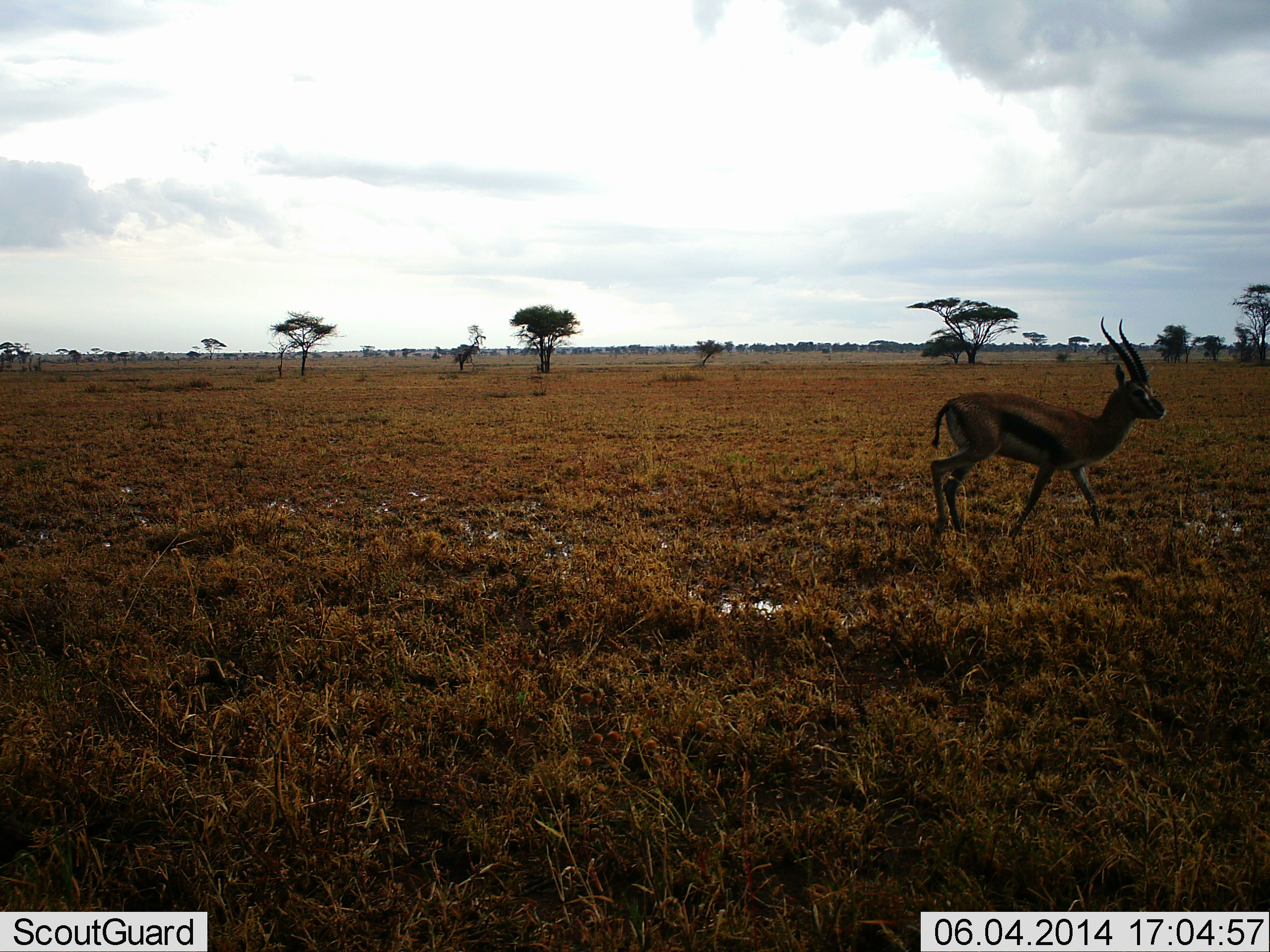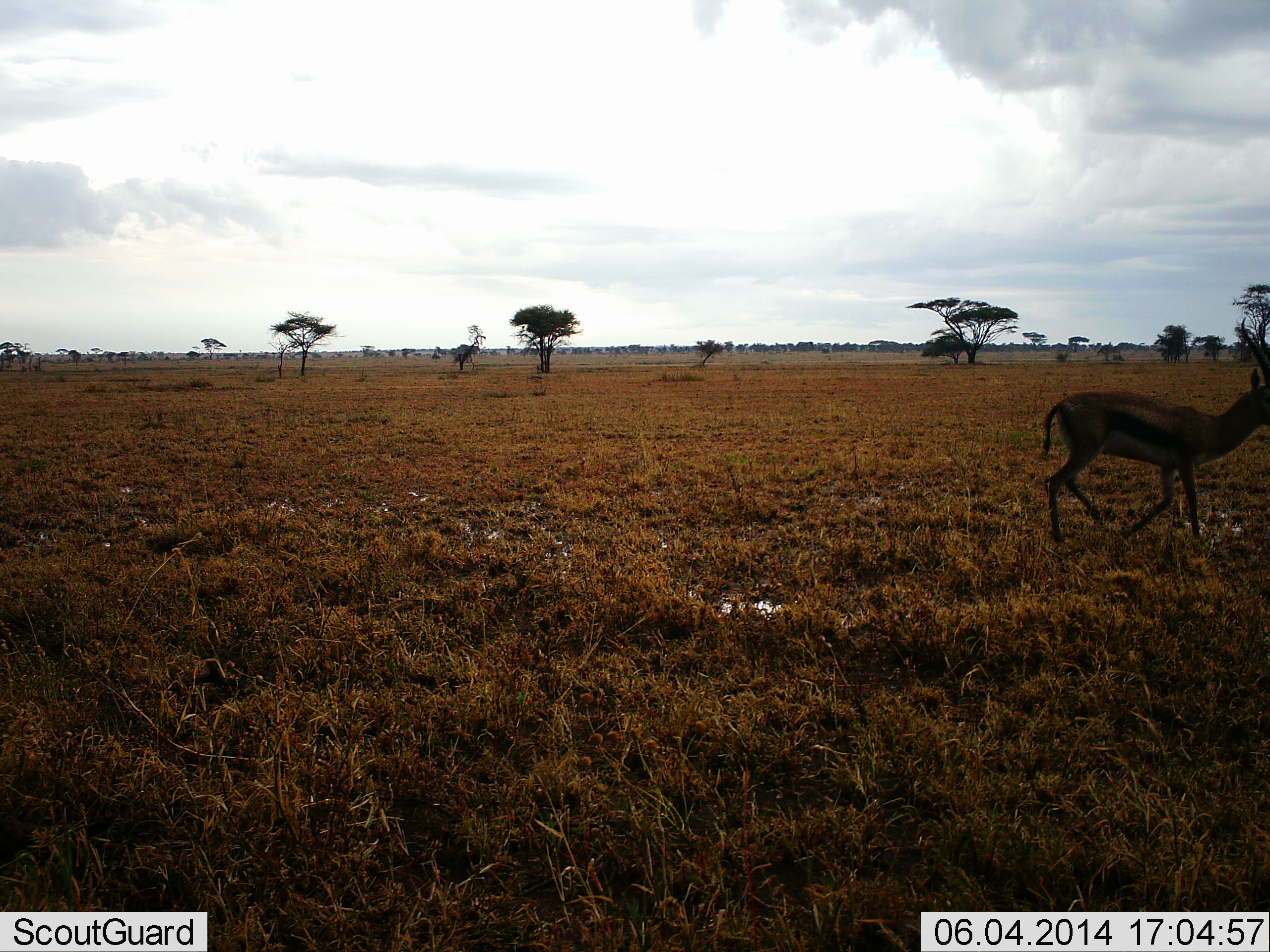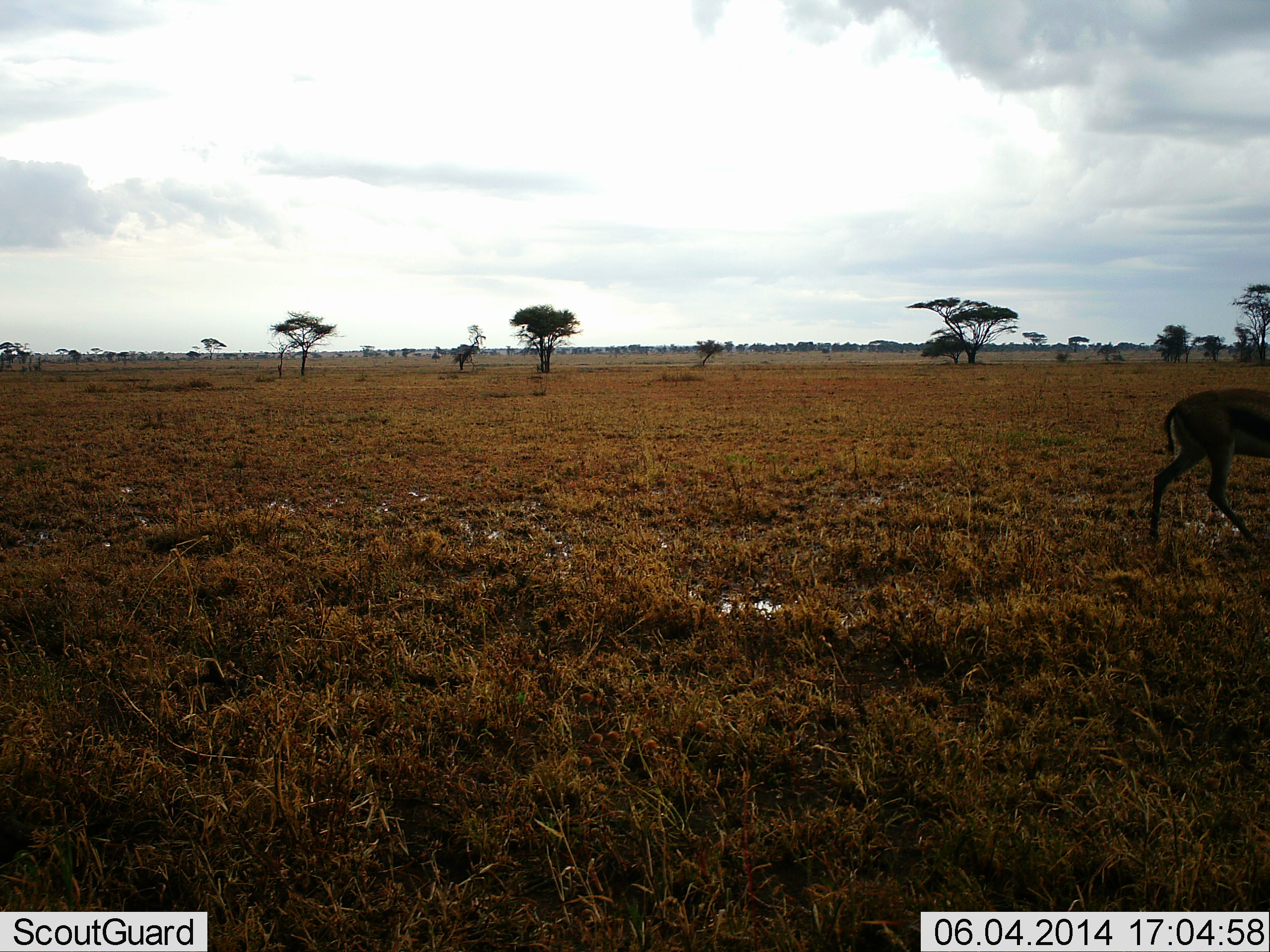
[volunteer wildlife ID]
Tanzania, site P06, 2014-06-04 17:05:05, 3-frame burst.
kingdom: Animalia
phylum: Chordata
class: Mammalia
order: Artiodactyla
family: Bovidae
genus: Eudorcas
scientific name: Eudorcas thomsonii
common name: thomson's gazelle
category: gazellethomsons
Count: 1.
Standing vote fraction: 20%.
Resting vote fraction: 0%.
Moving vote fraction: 90%.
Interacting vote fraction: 0%.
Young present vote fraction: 0%.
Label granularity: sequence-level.